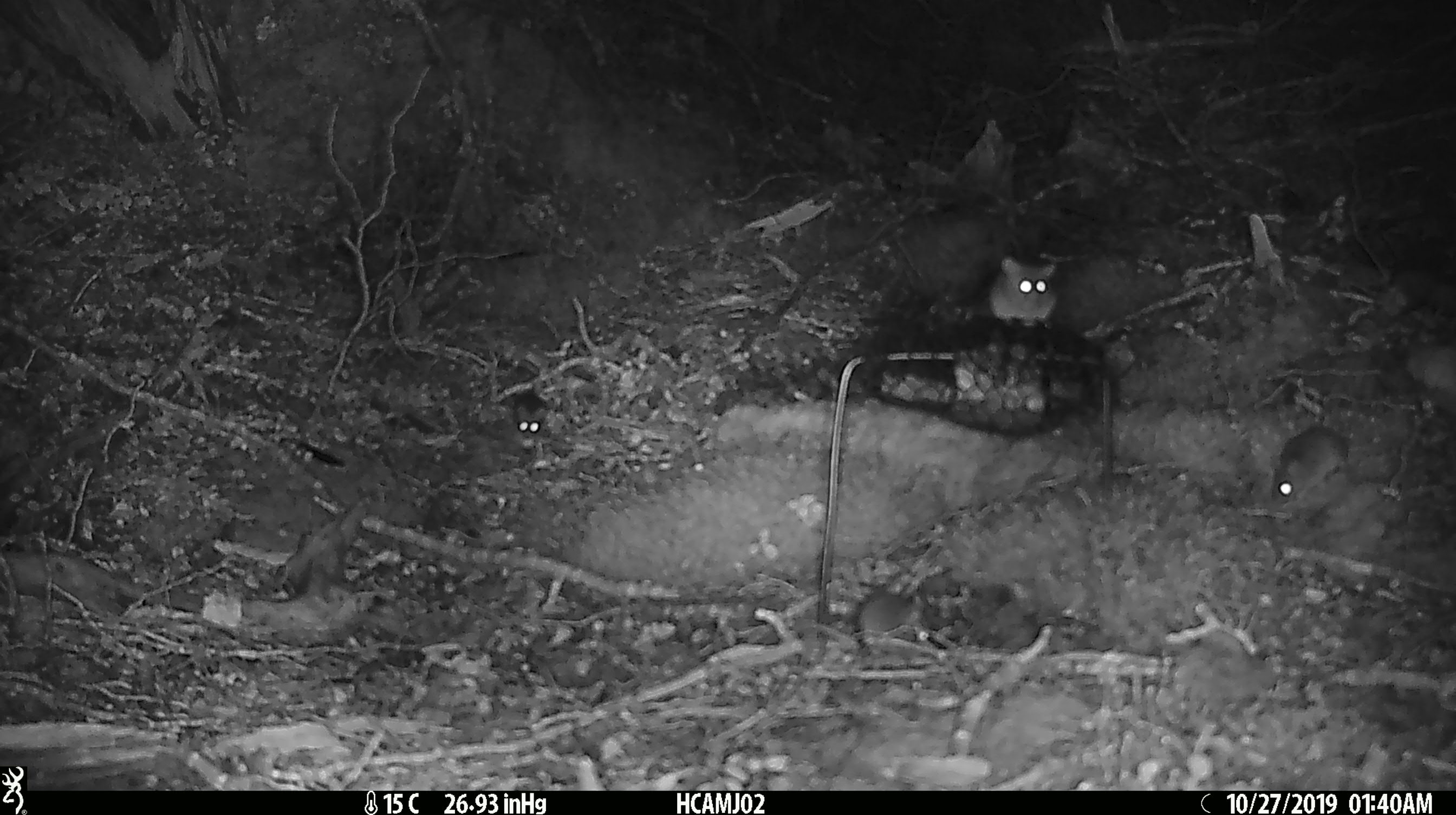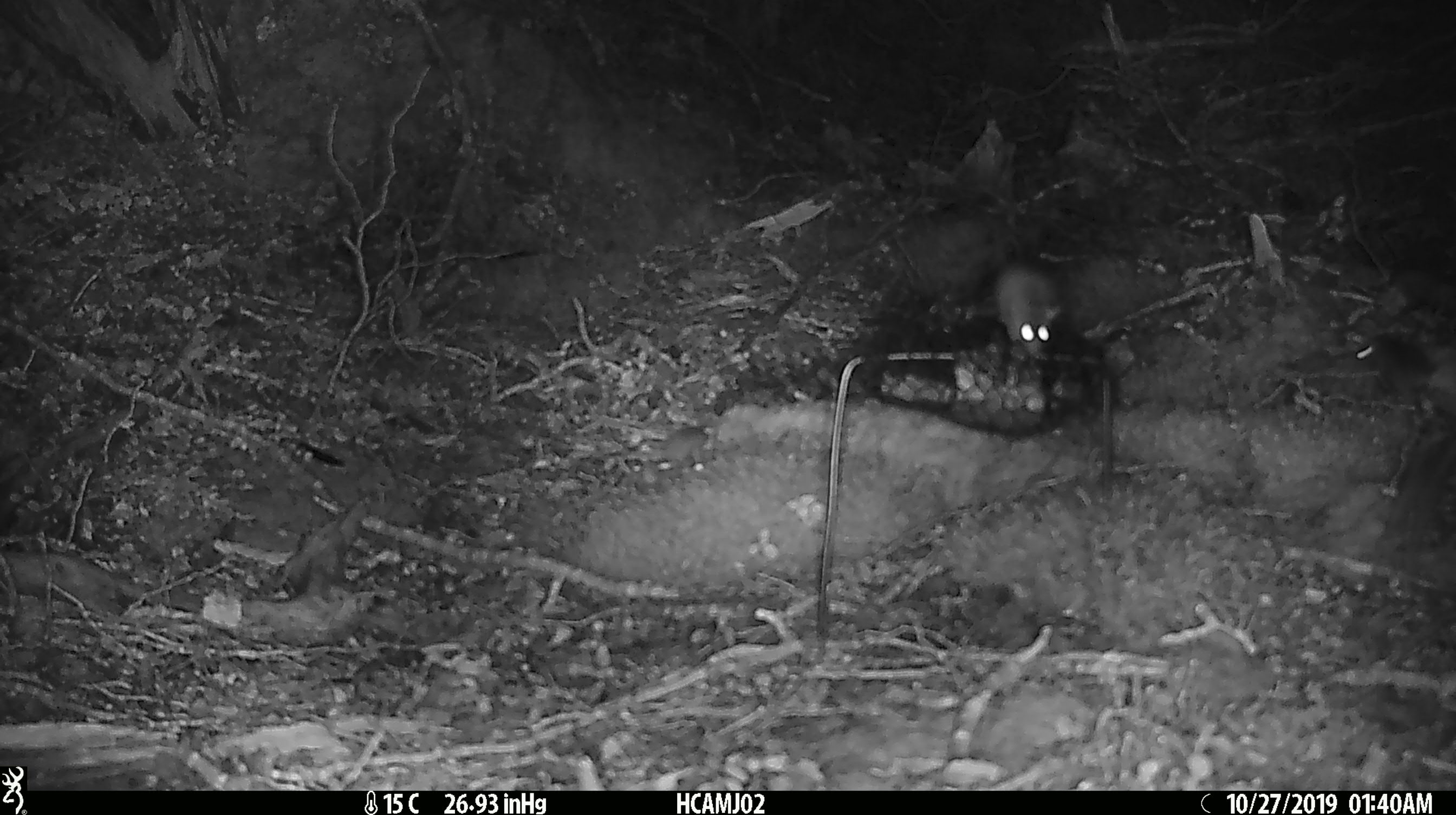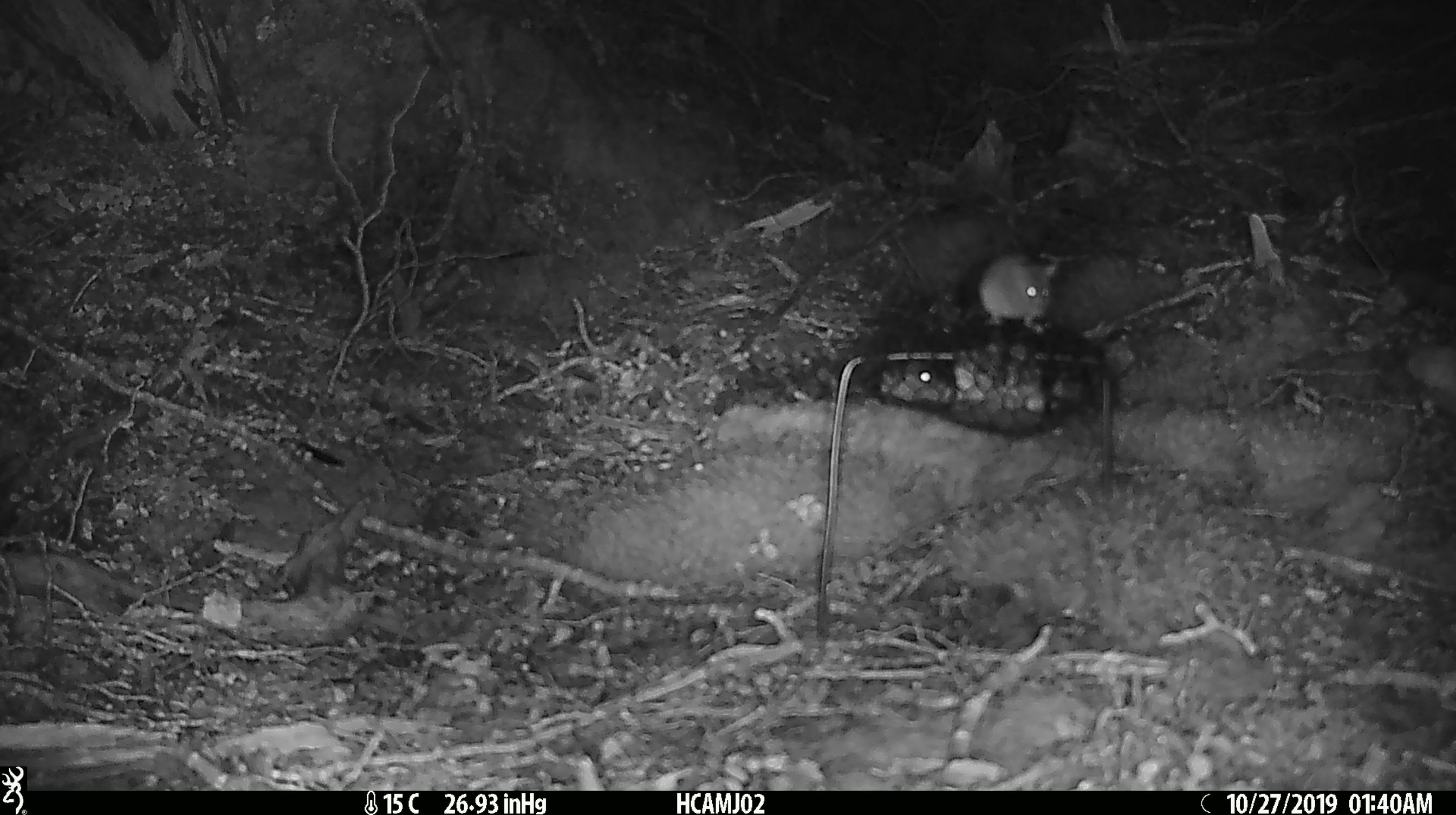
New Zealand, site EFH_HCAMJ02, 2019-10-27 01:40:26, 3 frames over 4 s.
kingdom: Animalia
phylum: Chordata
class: Mammalia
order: Rodentia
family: Muridae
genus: Mus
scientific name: Mus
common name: mouse